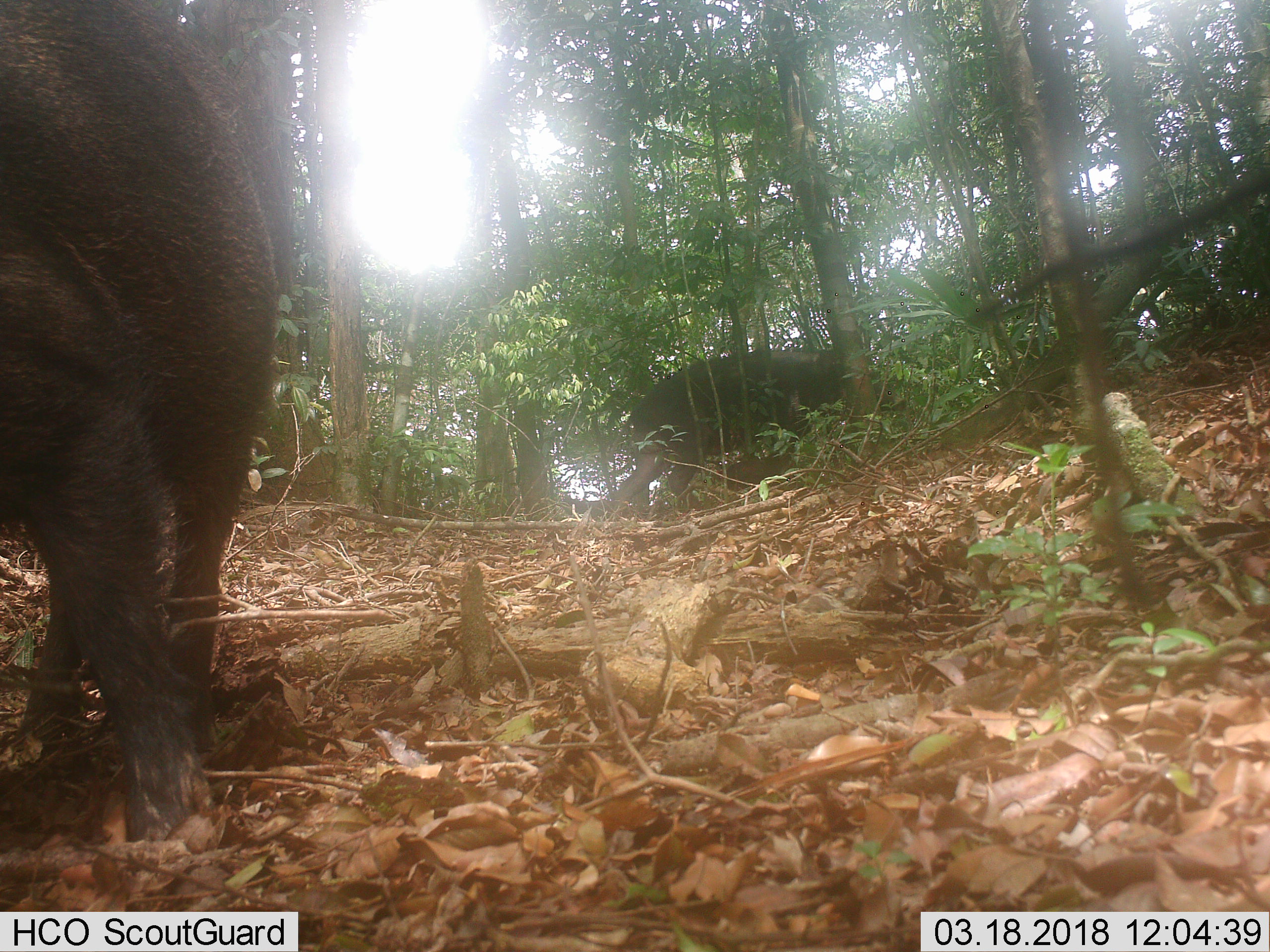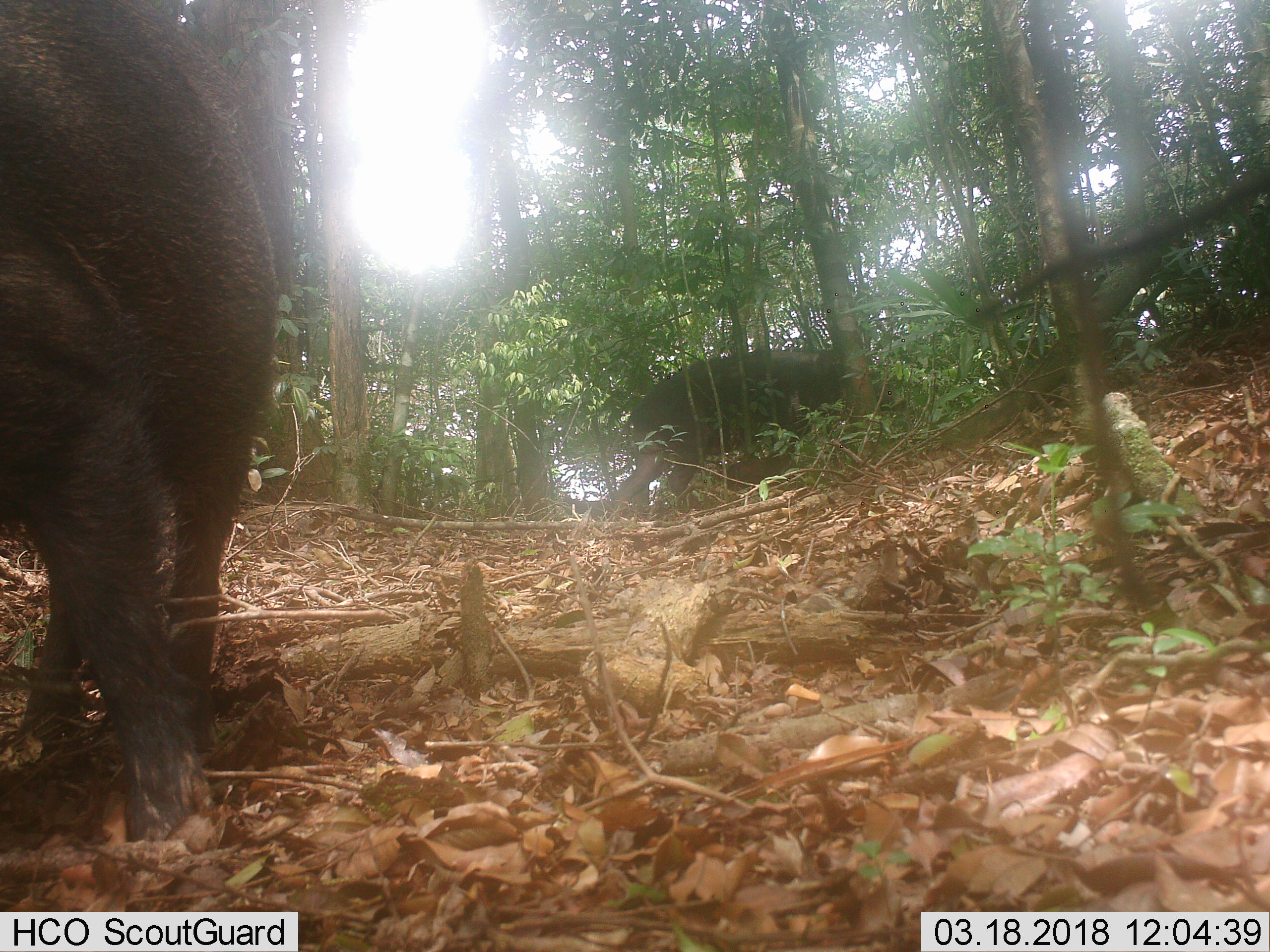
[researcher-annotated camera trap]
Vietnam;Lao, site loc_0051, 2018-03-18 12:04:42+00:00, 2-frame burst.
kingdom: Animalia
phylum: Chordata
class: Aves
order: Galliformes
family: Phasianidae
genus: Gallus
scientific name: Gallus gallus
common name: red junglefowl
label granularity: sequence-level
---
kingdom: Animalia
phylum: Chordata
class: Mammalia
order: Artiodactyla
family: Suidae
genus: Sus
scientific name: Sus scrofa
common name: eurasian wild pig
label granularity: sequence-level